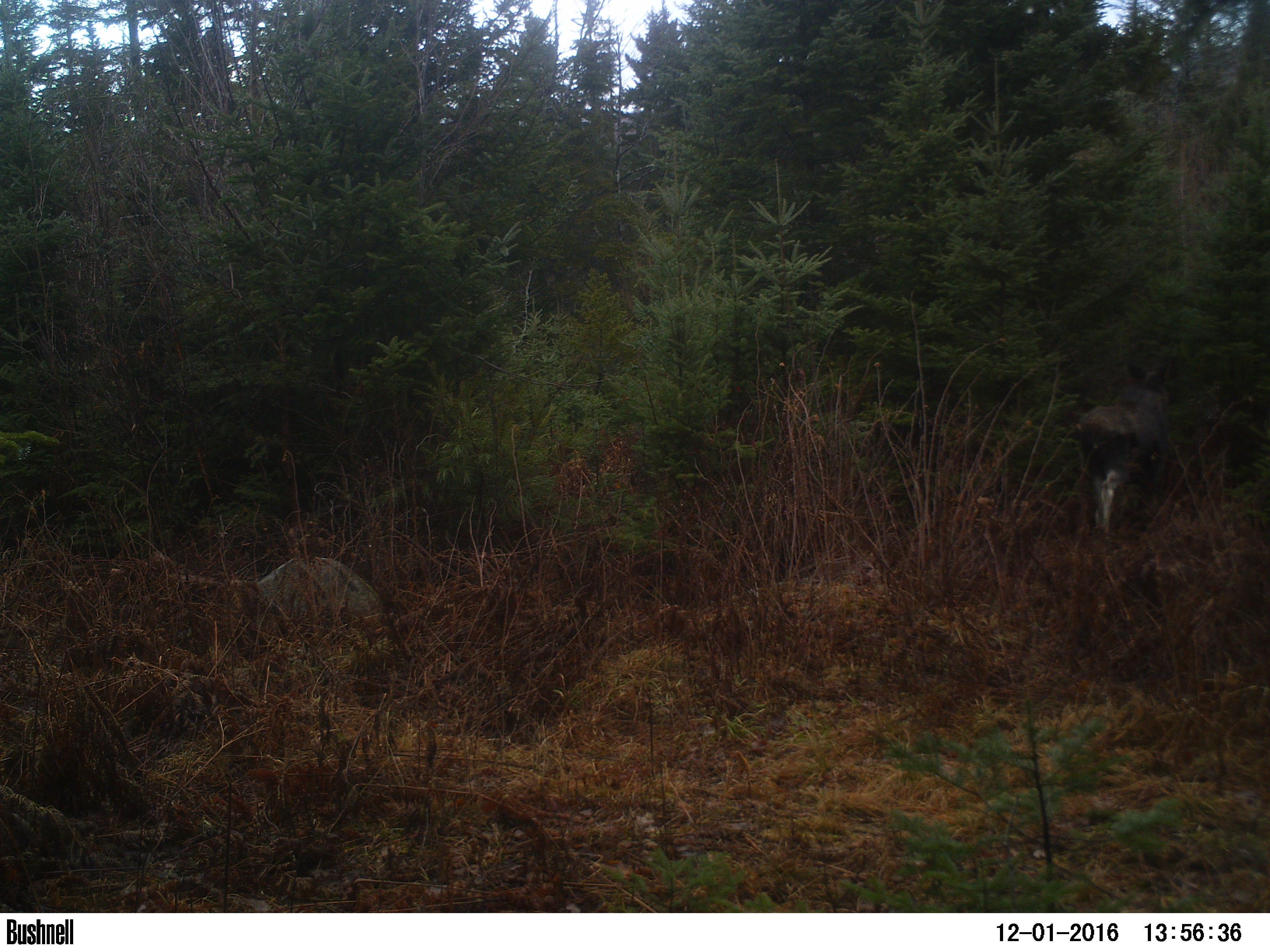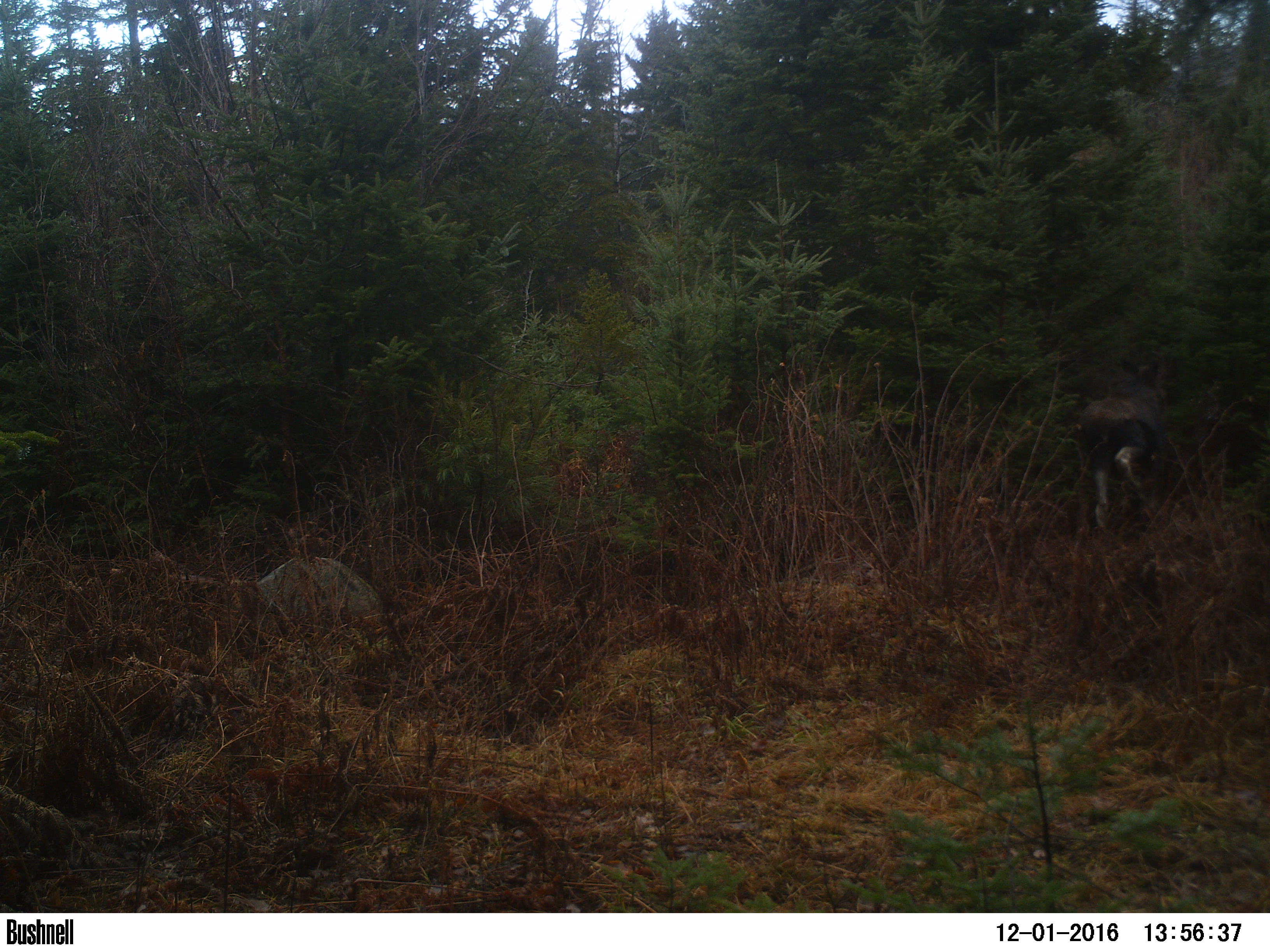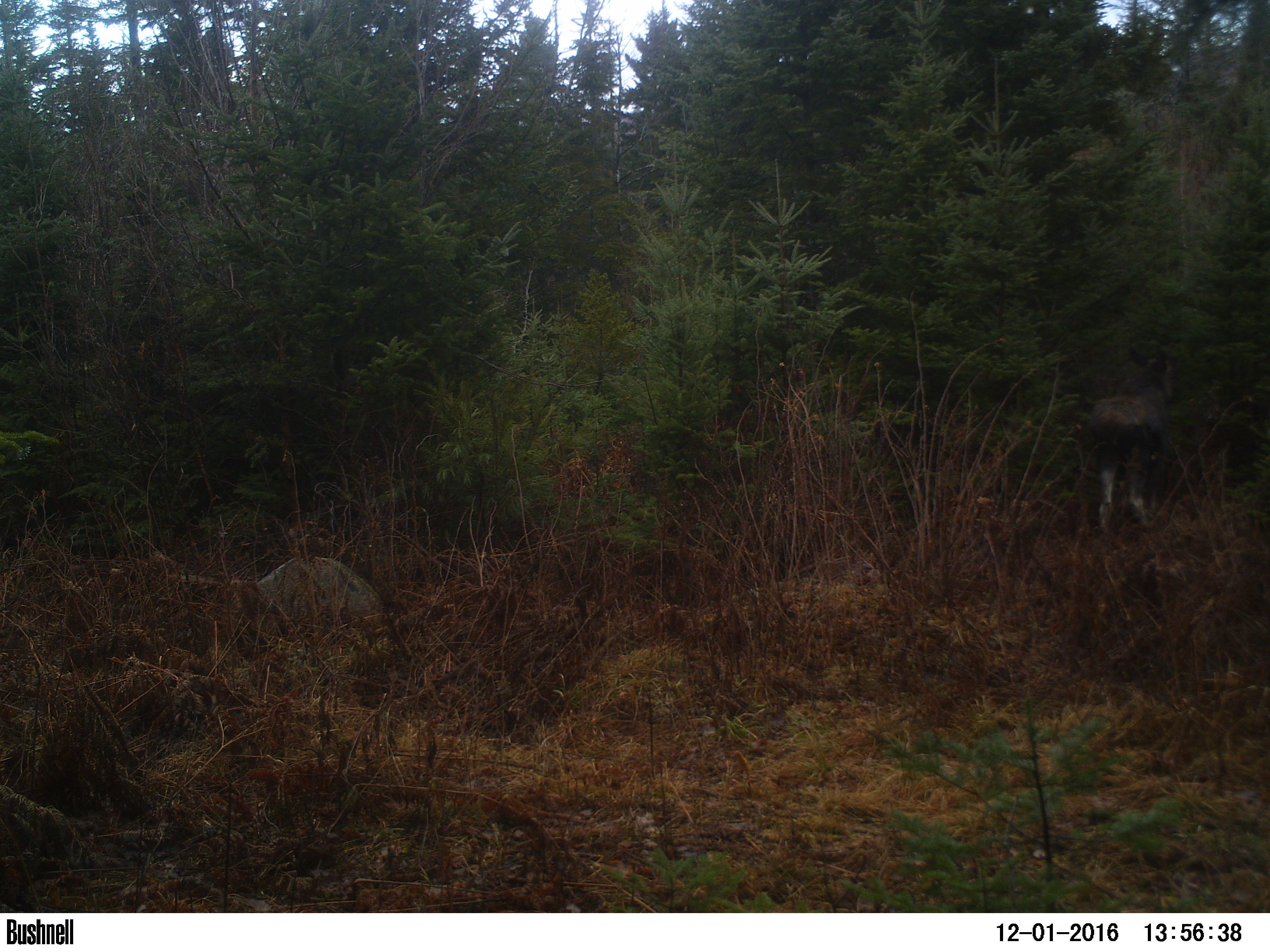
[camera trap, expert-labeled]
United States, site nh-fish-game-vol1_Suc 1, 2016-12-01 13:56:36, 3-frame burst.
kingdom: Animalia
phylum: Chordata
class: Mammalia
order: Artiodactyla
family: Cervidae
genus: Alces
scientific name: Alces alces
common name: moose